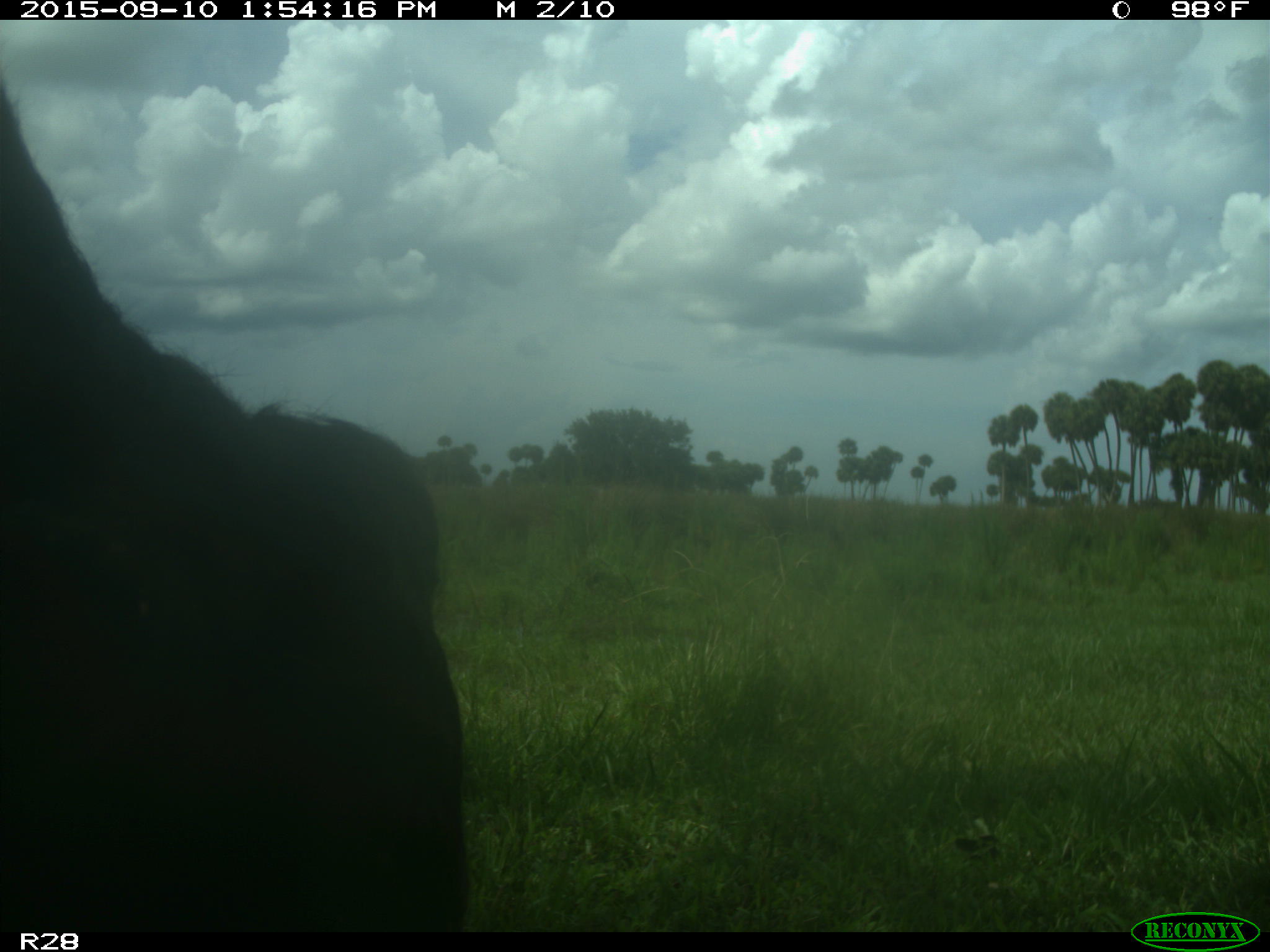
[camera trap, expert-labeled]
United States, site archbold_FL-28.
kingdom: Animalia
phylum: Chordata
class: Mammalia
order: Artiodactyla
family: Bovidae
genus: Bos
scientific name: Bos taurus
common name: domestic cow